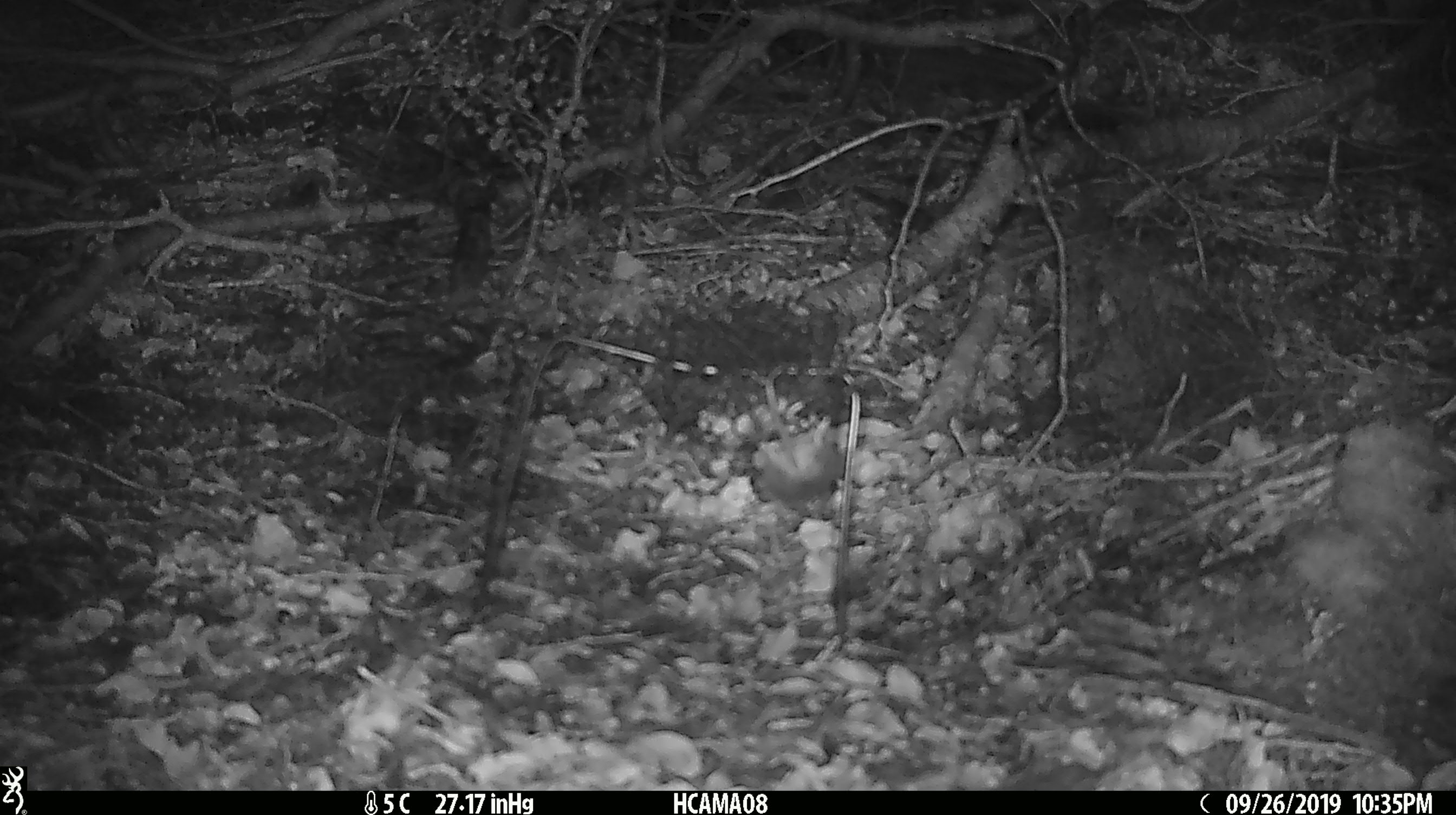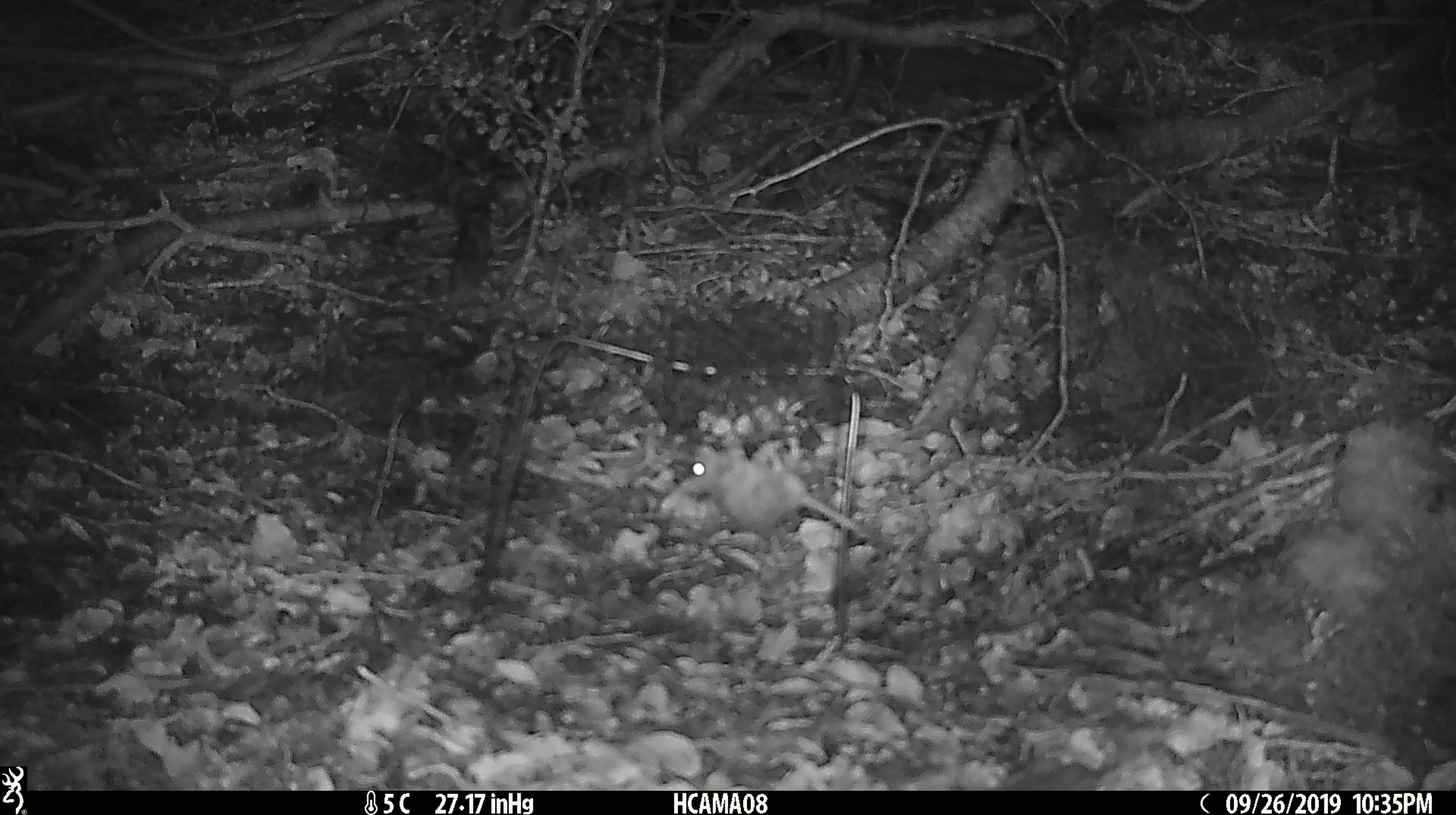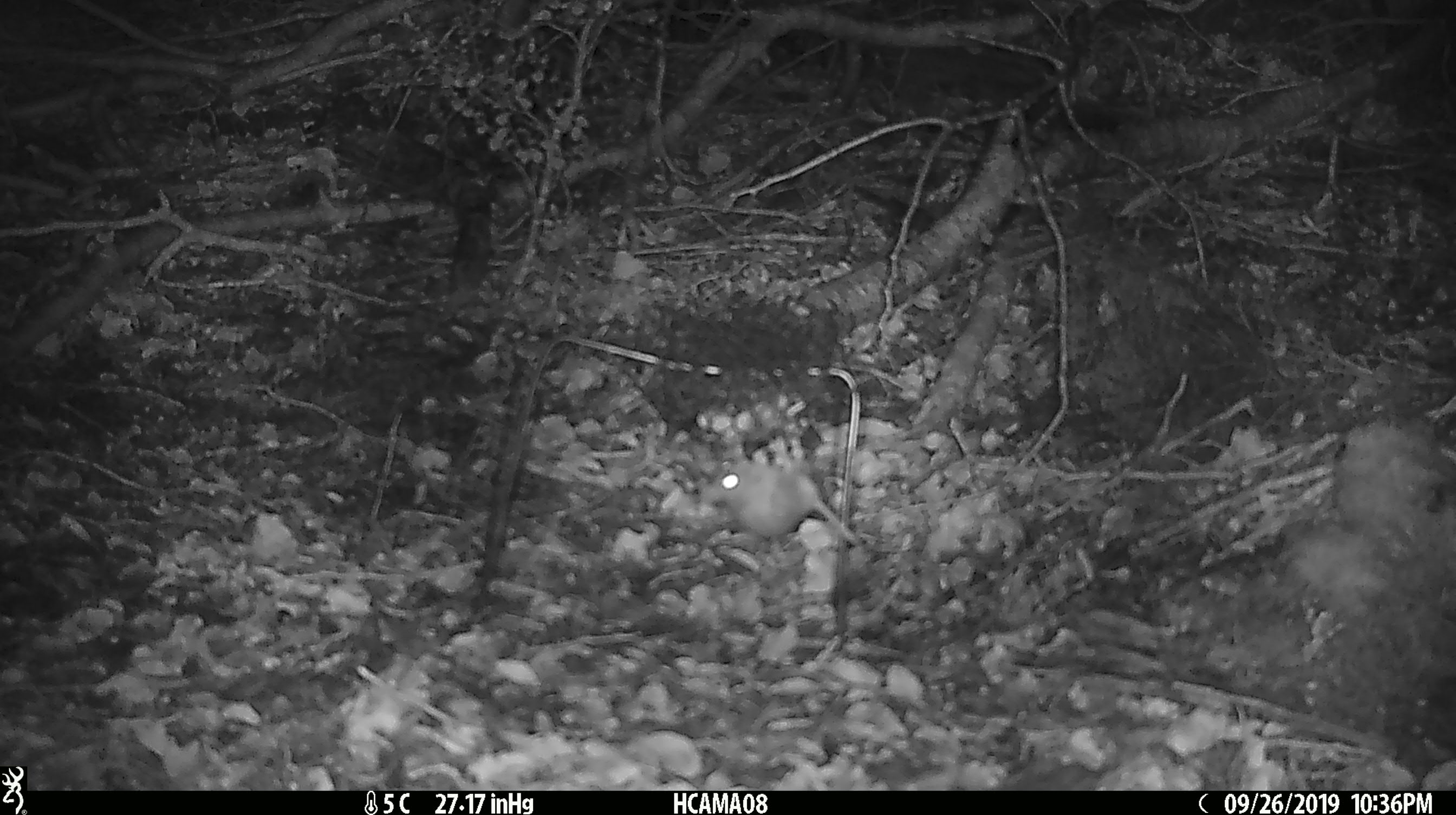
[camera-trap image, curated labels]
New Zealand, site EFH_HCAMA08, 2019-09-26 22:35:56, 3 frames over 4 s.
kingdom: Animalia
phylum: Chordata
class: Mammalia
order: Rodentia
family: Muridae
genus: Mus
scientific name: Mus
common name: mouse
Mouse (Mus).